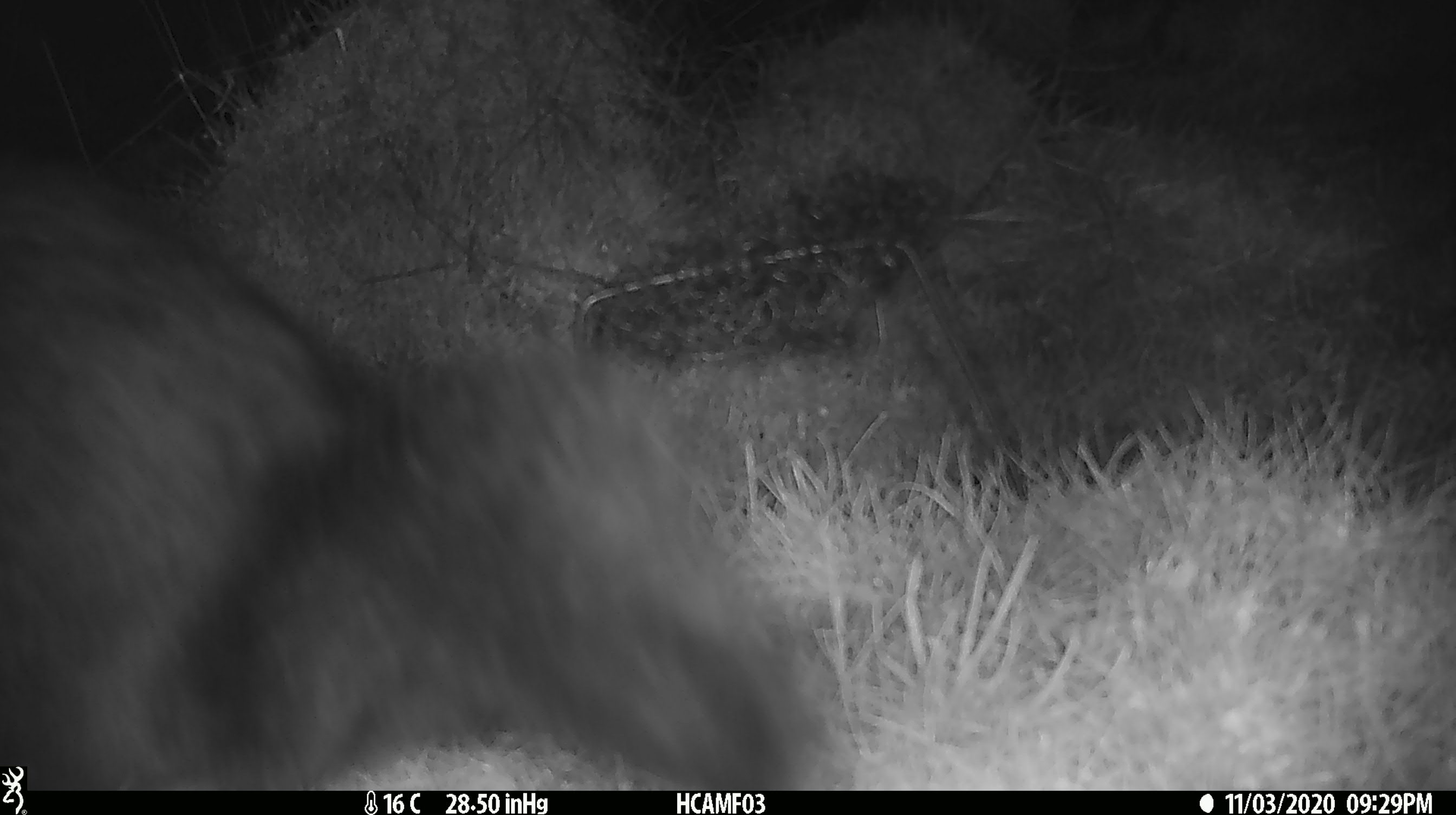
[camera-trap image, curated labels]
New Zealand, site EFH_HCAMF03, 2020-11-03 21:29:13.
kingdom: Animalia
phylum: Chordata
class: Mammalia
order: Diprotodontia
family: Phalangeridae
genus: Trichosurus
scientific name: Trichosurus vulpecula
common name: common brushtail possum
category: possum